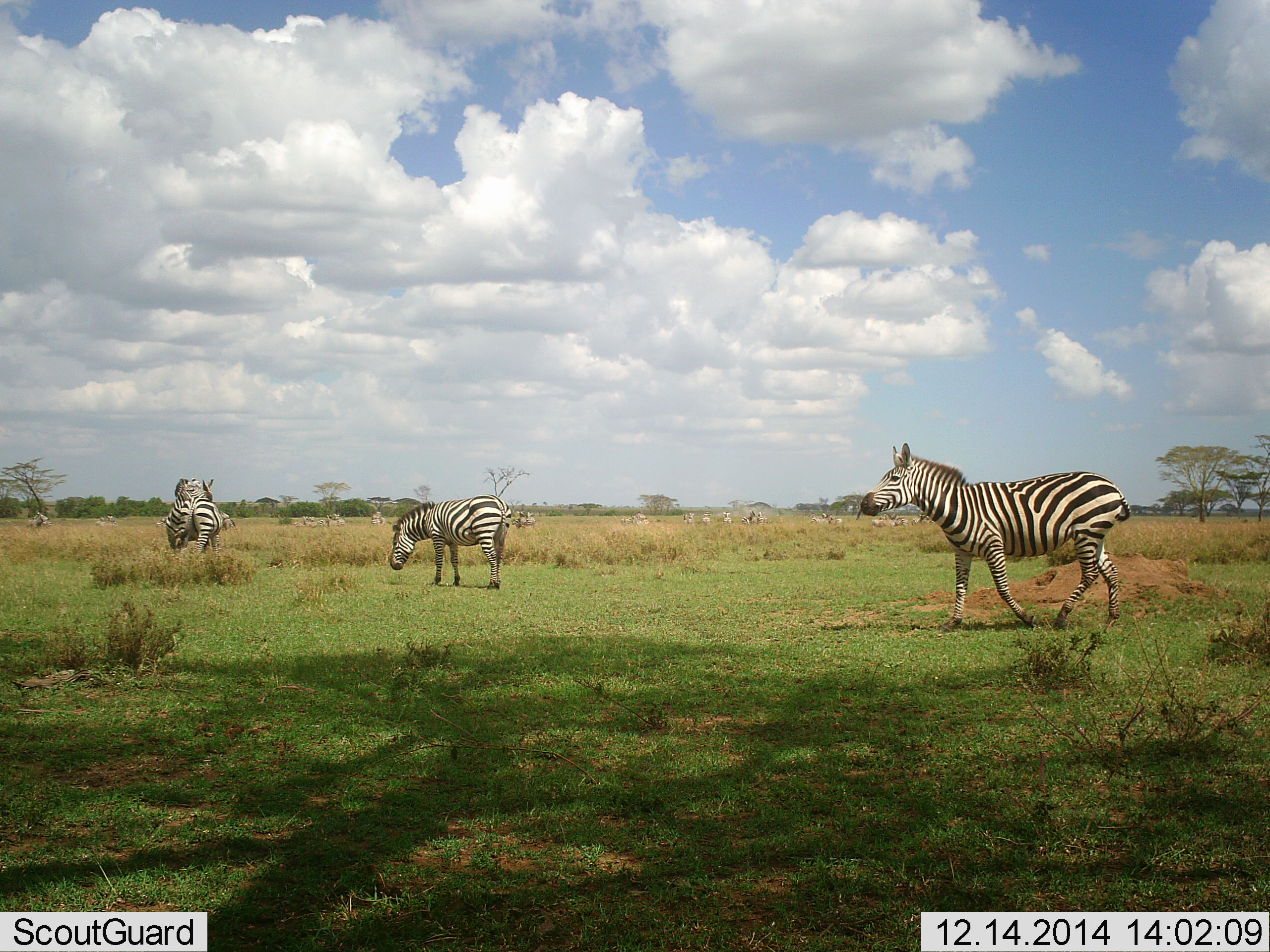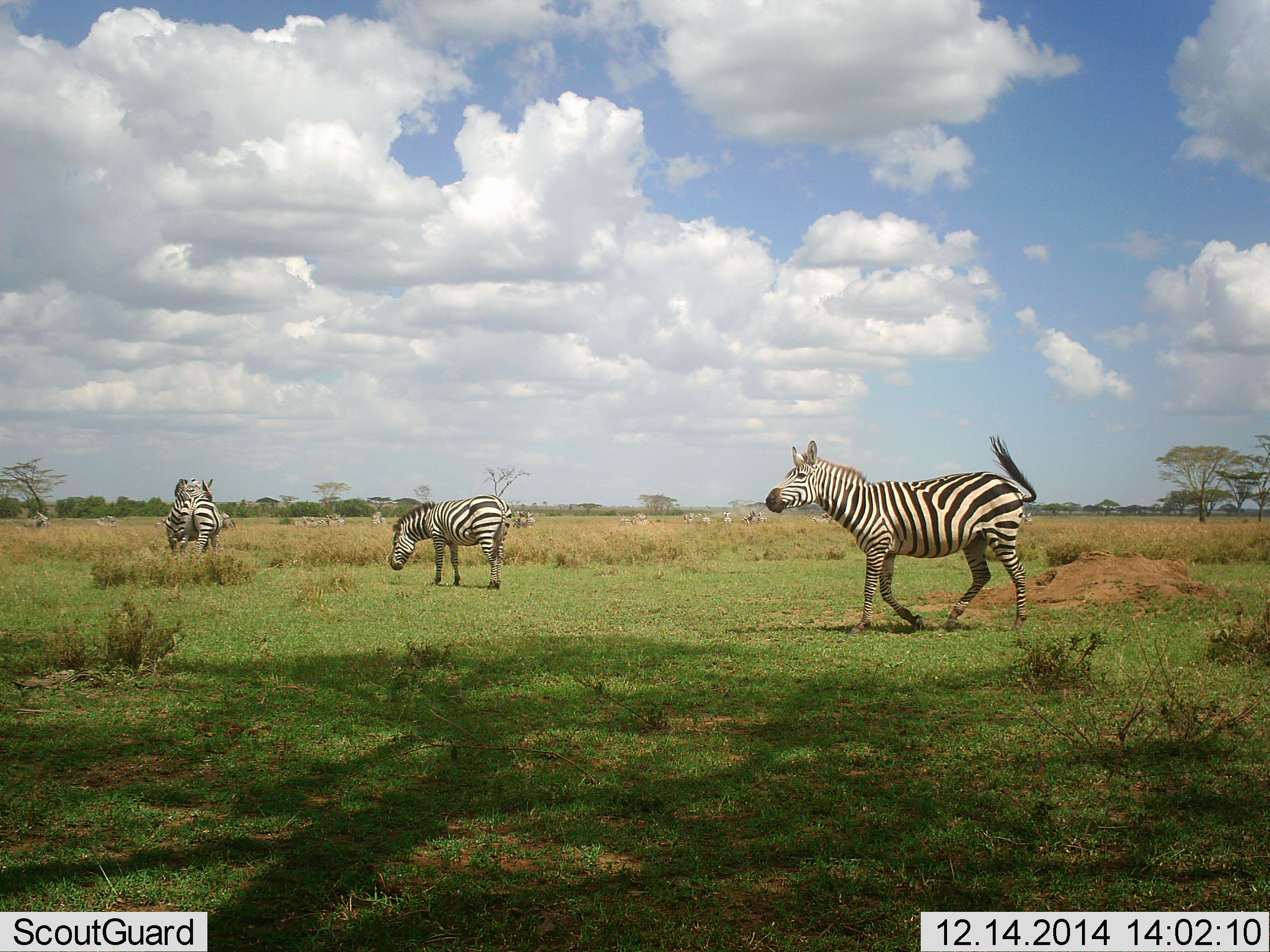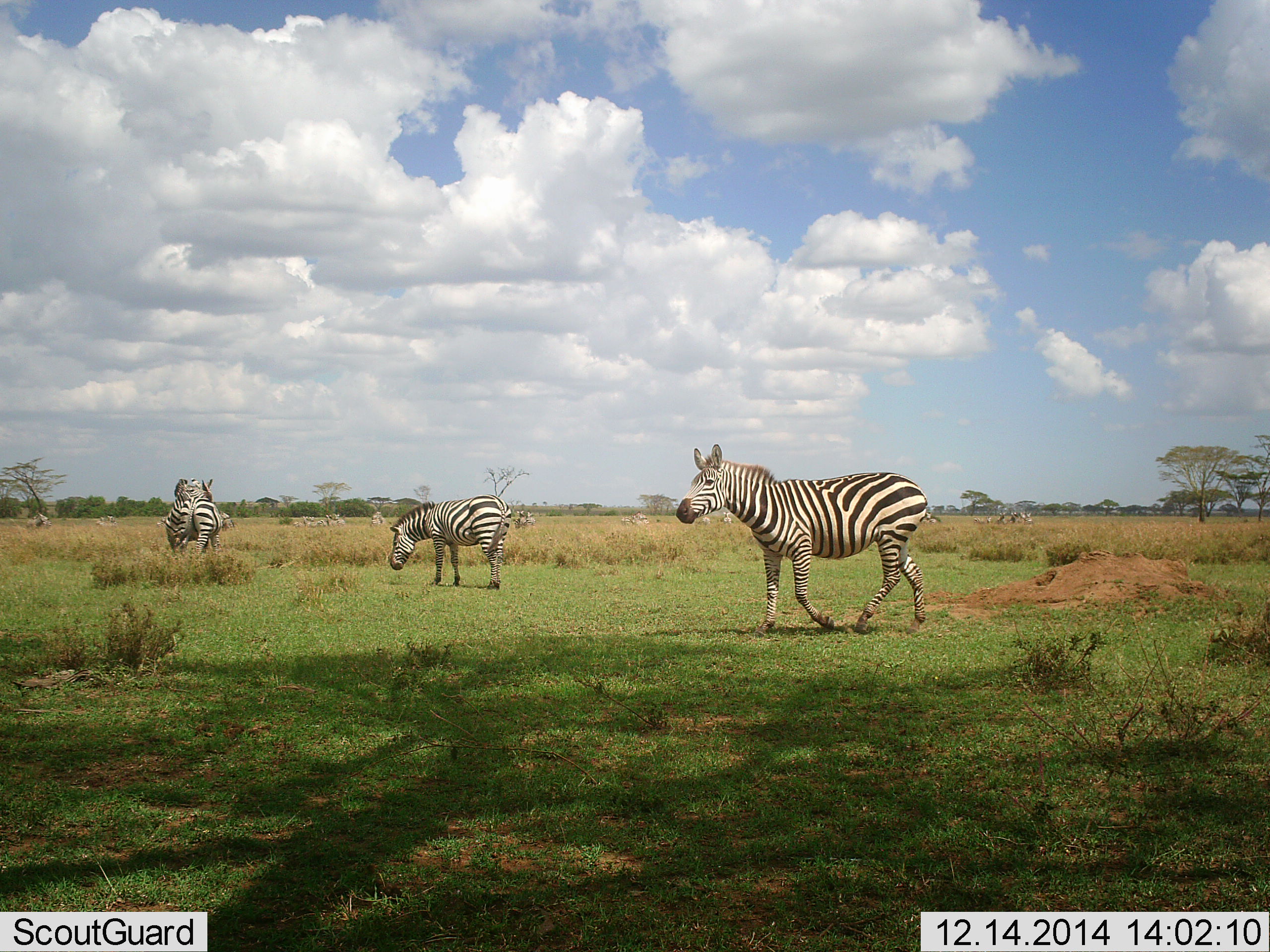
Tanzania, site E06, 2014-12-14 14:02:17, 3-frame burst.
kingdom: Animalia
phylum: Chordata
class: Mammalia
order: Perissodactyla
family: Equidae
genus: Equus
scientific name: Equus quagga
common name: plains zebra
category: zebra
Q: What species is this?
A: Zebra (plains zebra) (Equus quagga).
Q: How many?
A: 4.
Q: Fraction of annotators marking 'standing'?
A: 70%.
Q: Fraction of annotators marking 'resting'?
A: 0%.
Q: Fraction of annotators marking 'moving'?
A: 100%.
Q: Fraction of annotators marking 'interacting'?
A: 30%.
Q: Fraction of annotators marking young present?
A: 0%.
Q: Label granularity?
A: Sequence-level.